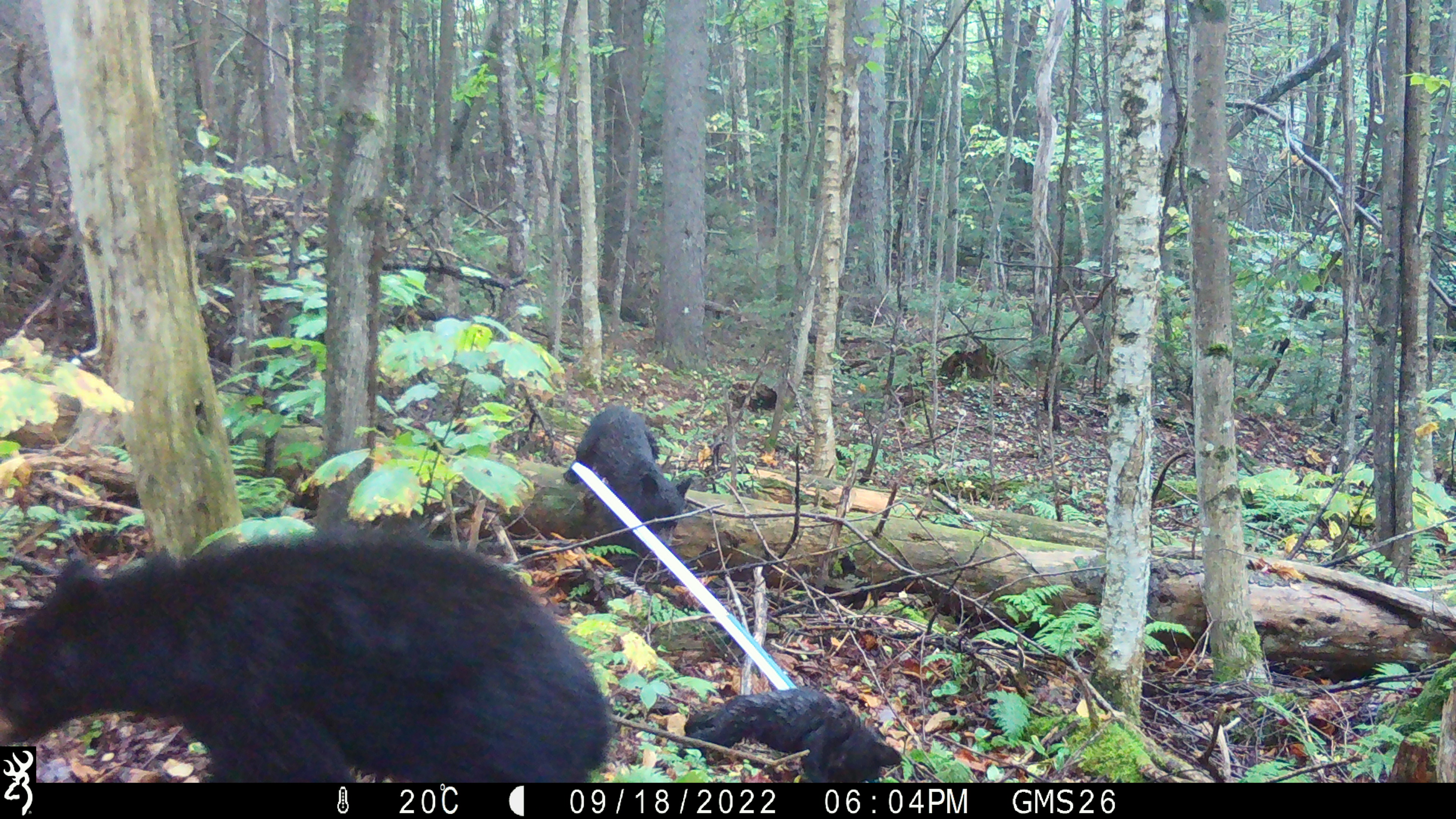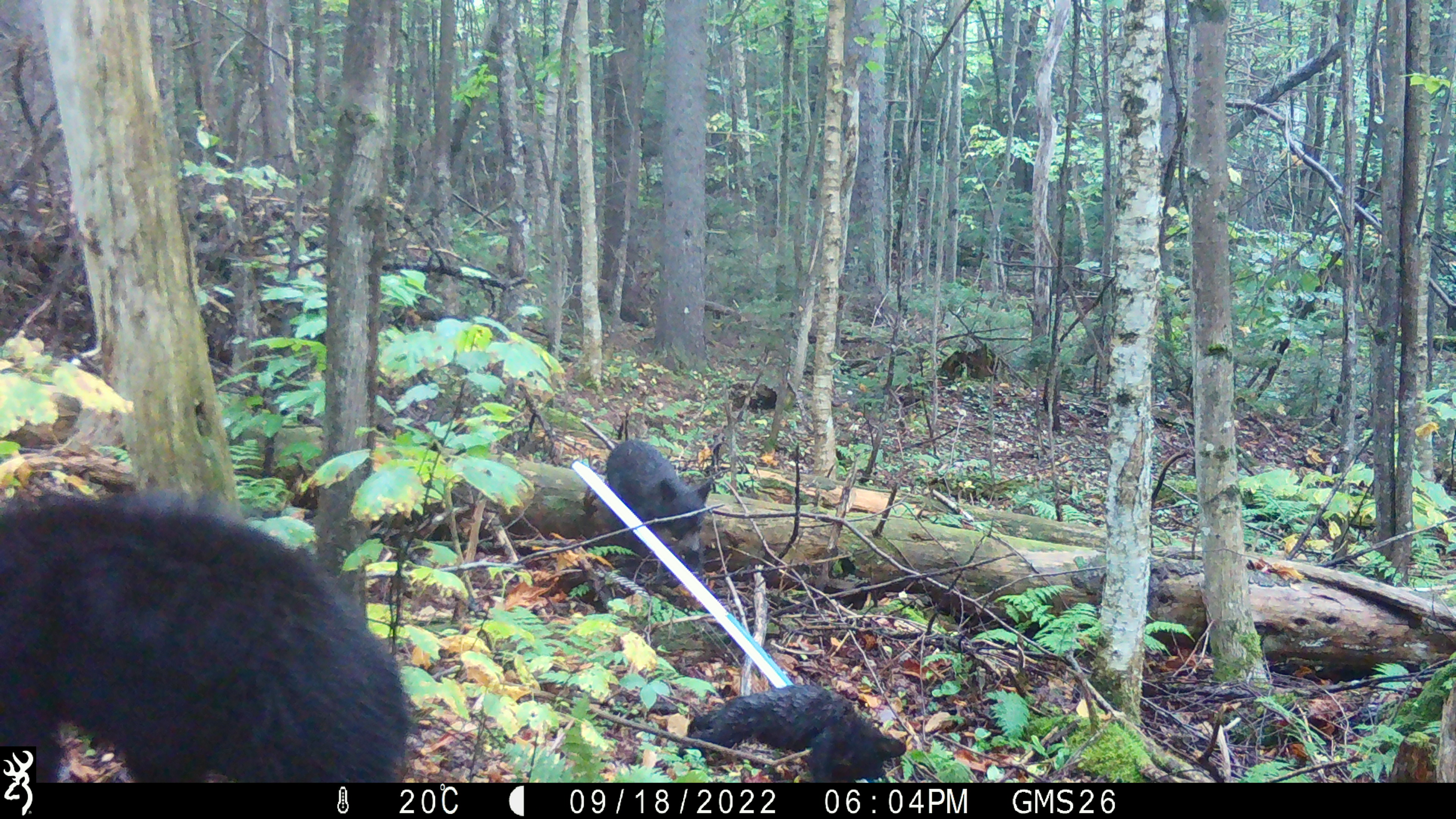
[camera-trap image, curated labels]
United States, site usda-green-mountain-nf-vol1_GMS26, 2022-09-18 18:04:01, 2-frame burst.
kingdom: Animalia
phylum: Chordata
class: Mammalia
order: Carnivora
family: Ursidae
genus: Ursus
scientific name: Ursus americanus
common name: black bear